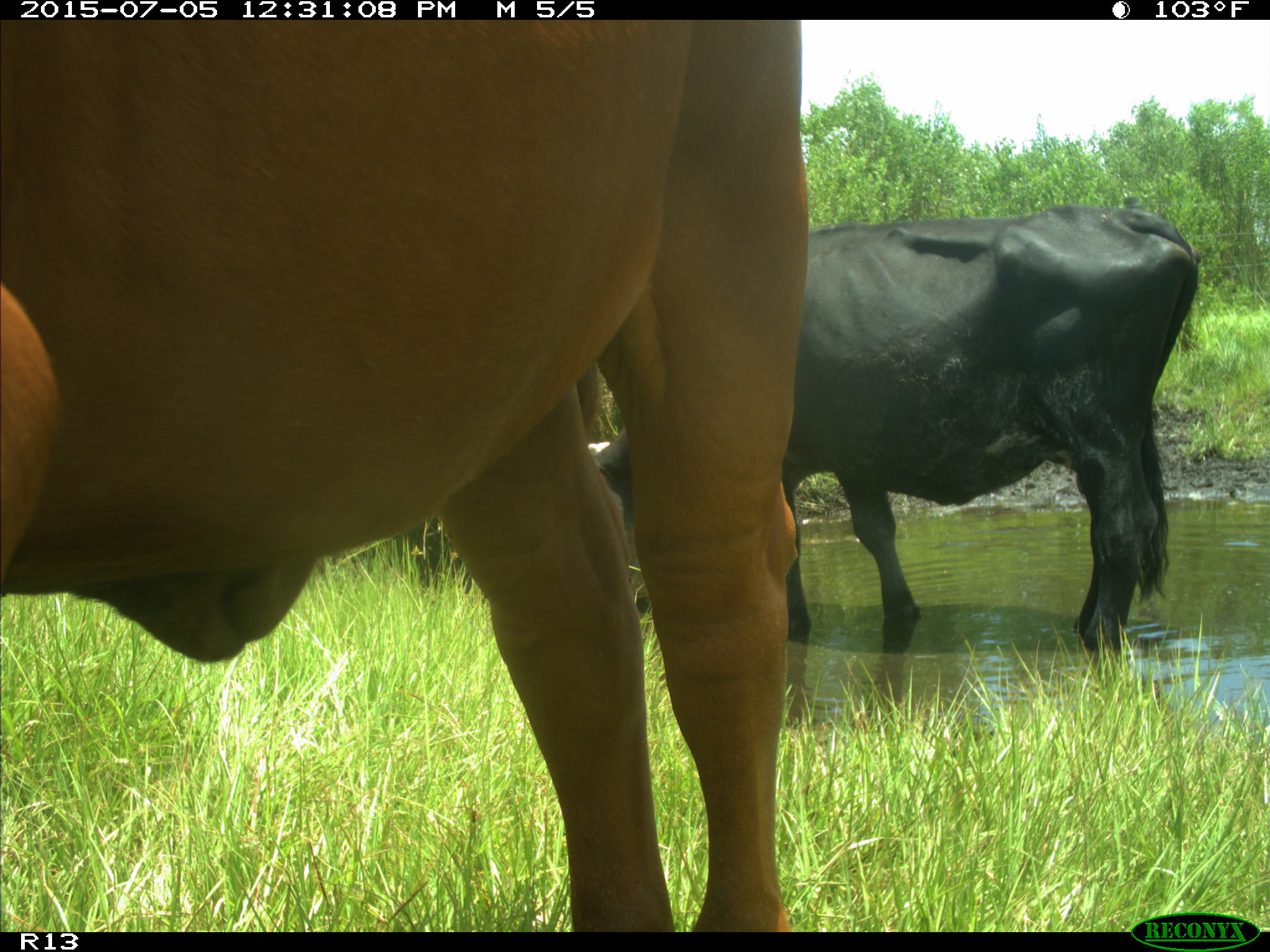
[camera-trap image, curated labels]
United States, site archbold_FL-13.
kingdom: Animalia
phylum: Chordata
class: Mammalia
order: Artiodactyla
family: Bovidae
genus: Bos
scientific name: Bos taurus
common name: domestic cow